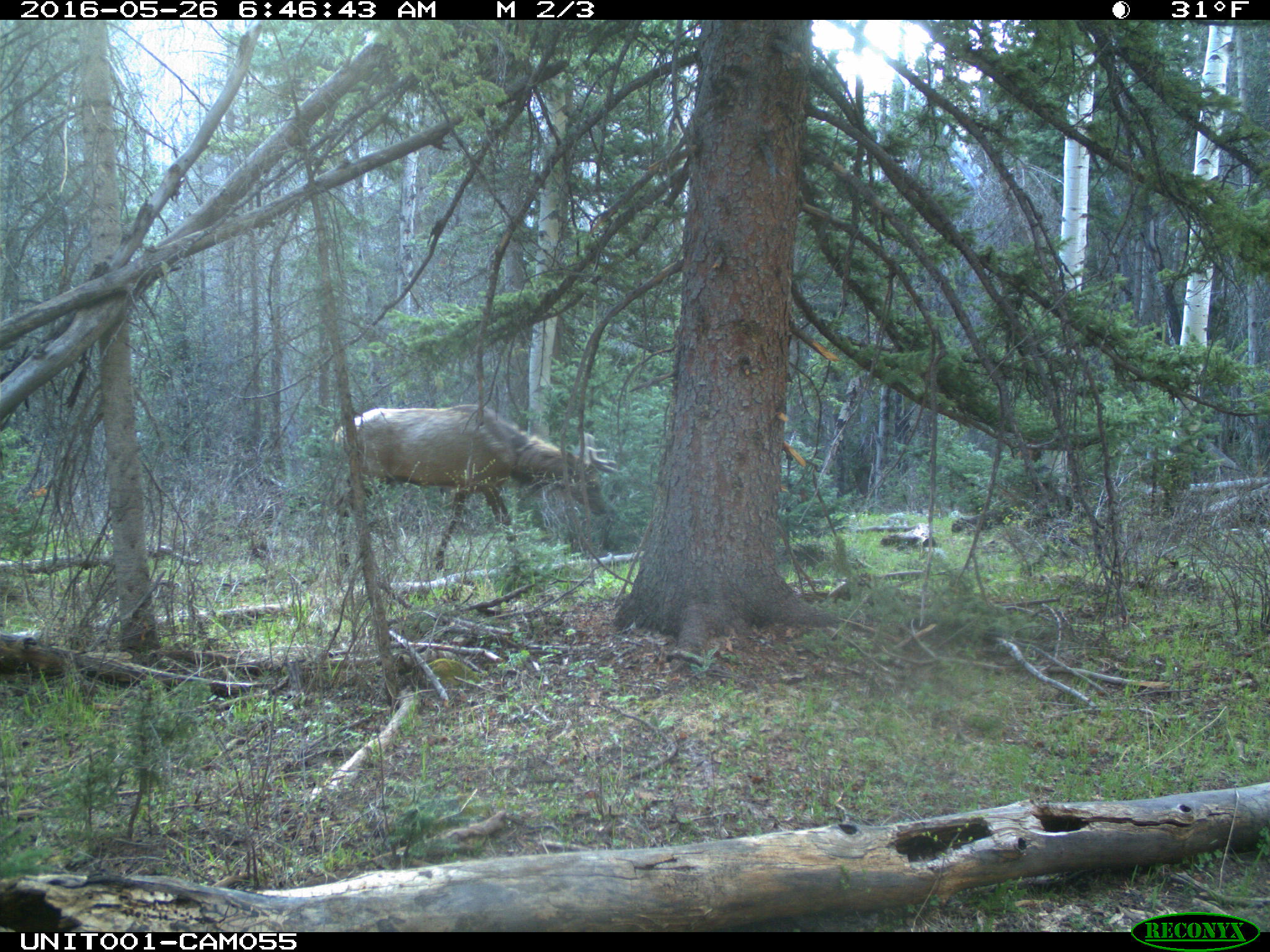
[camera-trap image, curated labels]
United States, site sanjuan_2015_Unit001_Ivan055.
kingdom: Animalia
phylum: Chordata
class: Mammalia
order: Artiodactyla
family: Cervidae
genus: Cervus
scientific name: Cervus elaphus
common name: red deer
Cervus elaphus (red deer).